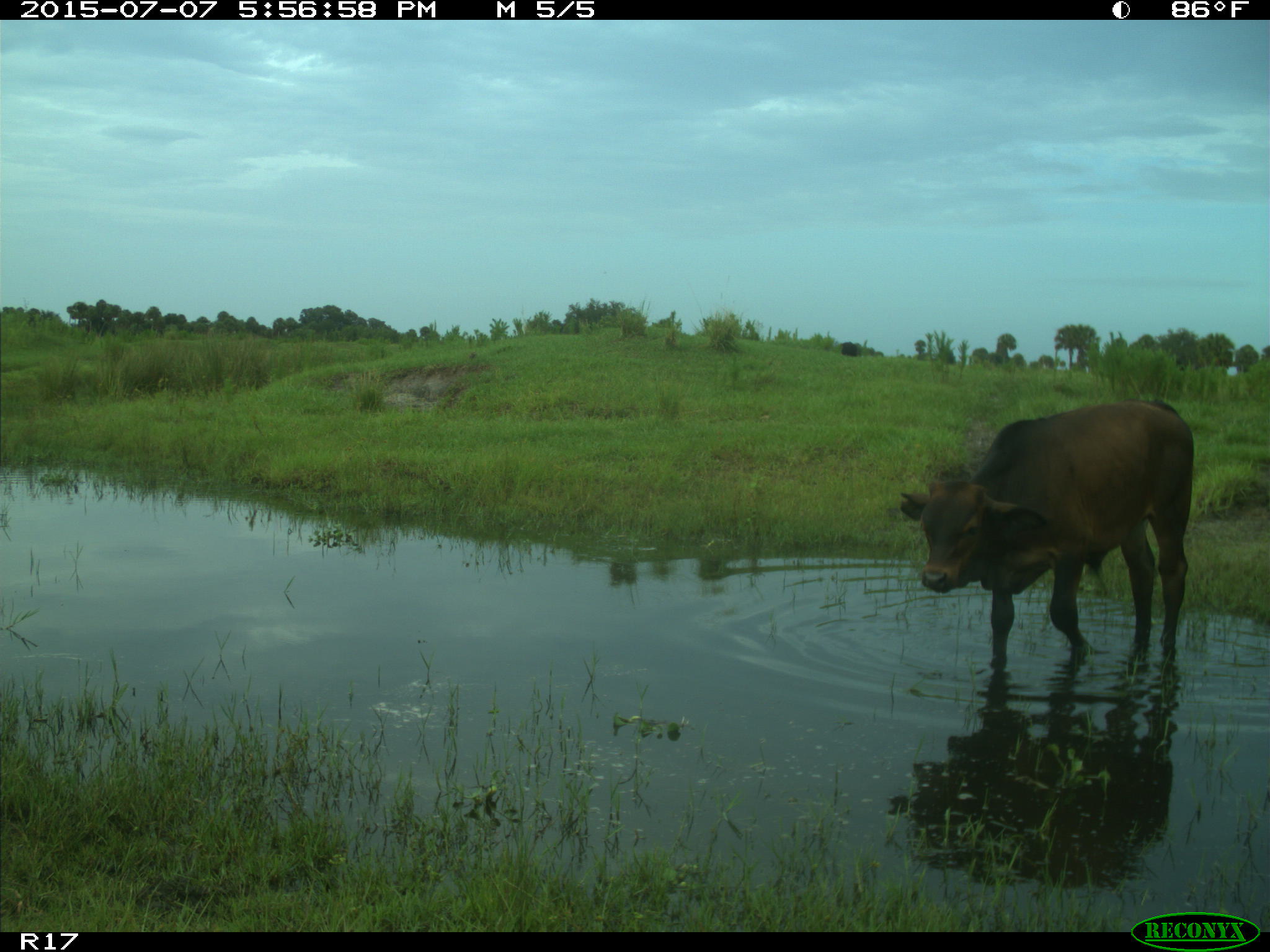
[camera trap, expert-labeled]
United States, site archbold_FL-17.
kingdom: Animalia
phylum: Chordata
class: Mammalia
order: Artiodactyla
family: Bovidae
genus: Bos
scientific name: Bos taurus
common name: domestic cow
Bos taurus (domestic cow).